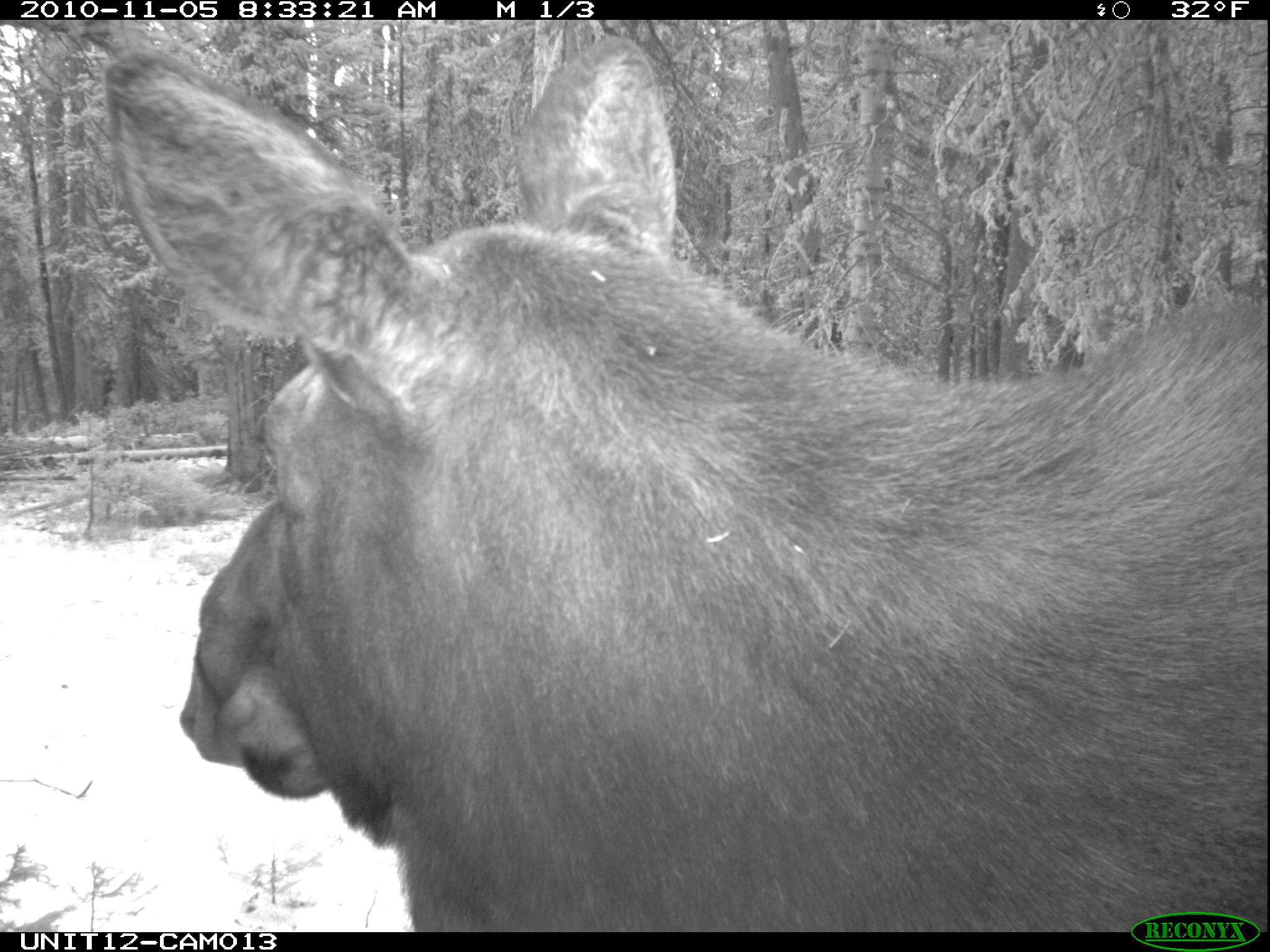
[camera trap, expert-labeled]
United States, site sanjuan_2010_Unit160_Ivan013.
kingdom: Animalia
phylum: Chordata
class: Mammalia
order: Artiodactyla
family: Cervidae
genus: Alces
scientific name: Alces alces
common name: moose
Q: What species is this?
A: Alces alces (moose).